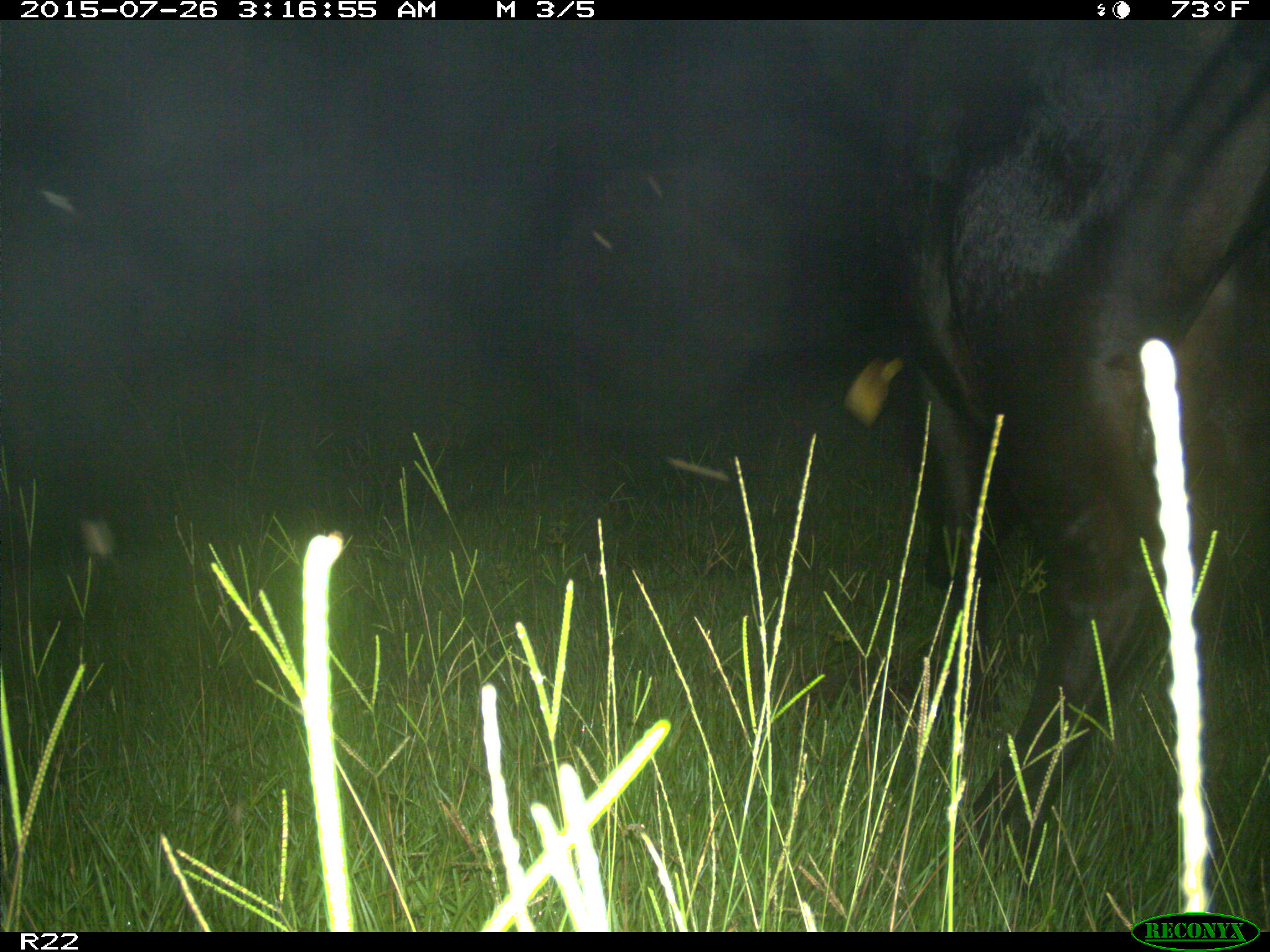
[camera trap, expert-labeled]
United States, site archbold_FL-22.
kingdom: Animalia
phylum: Chordata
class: Mammalia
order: Artiodactyla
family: Bovidae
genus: Bos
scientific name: Bos taurus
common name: domestic cow